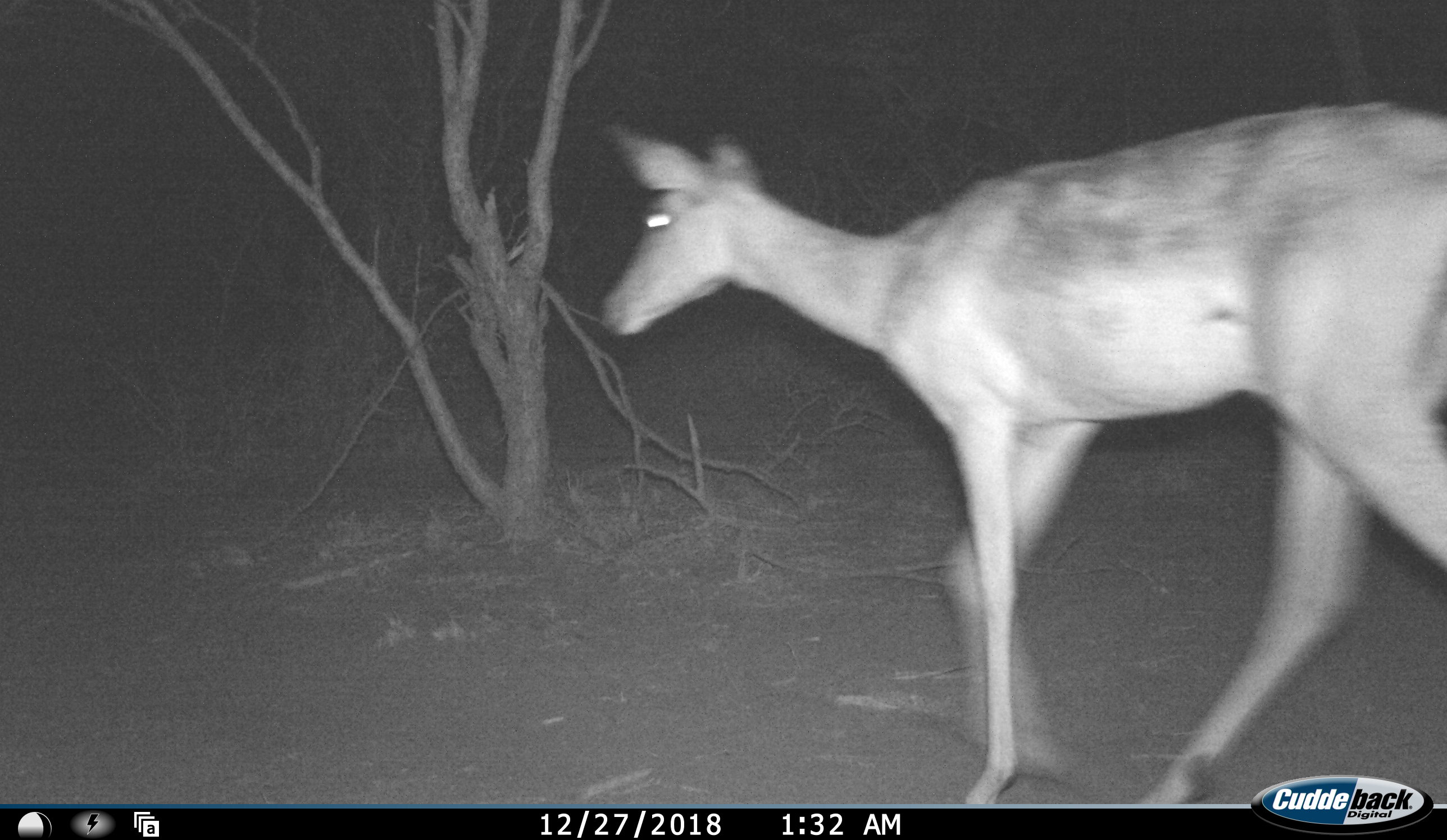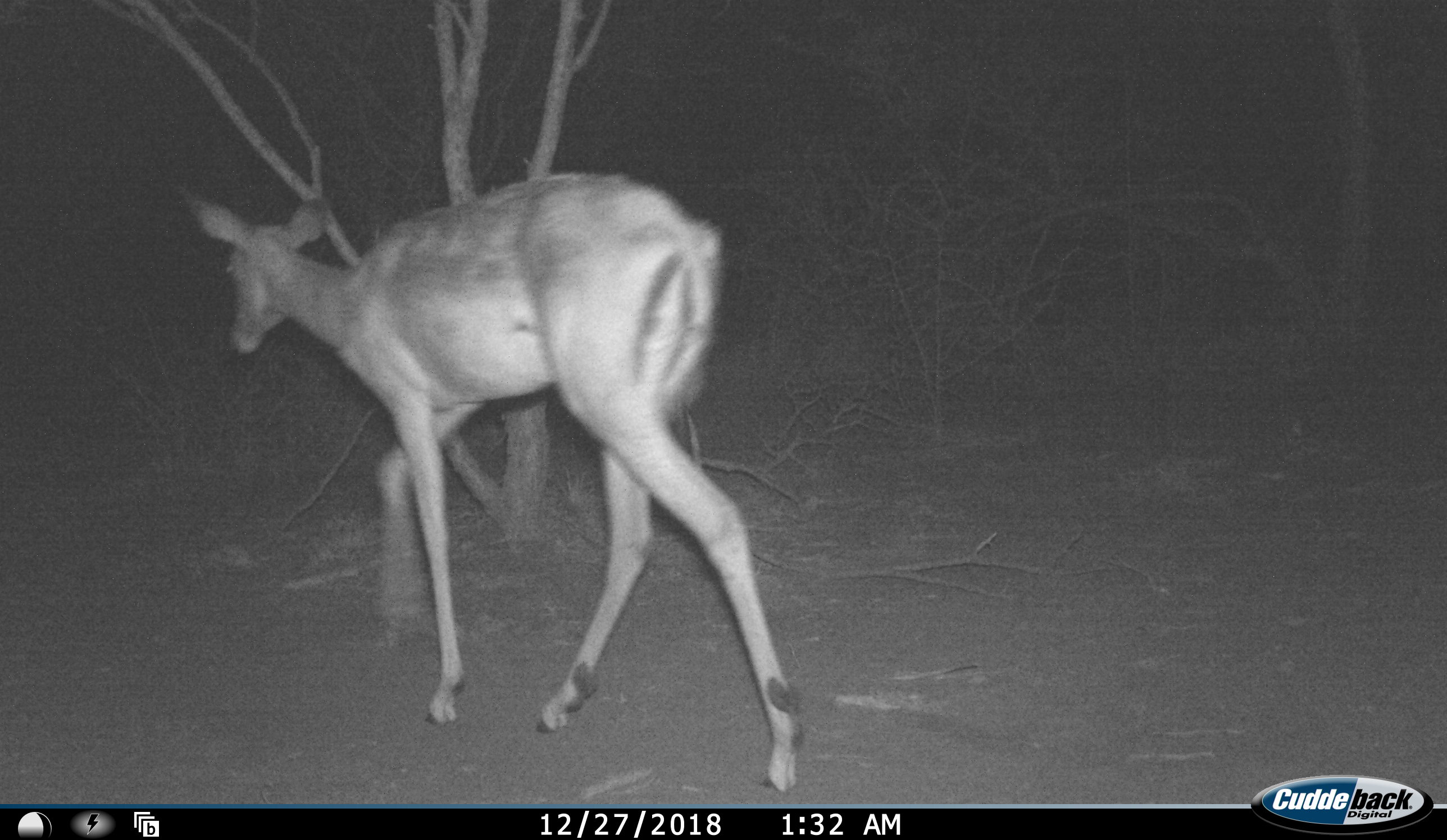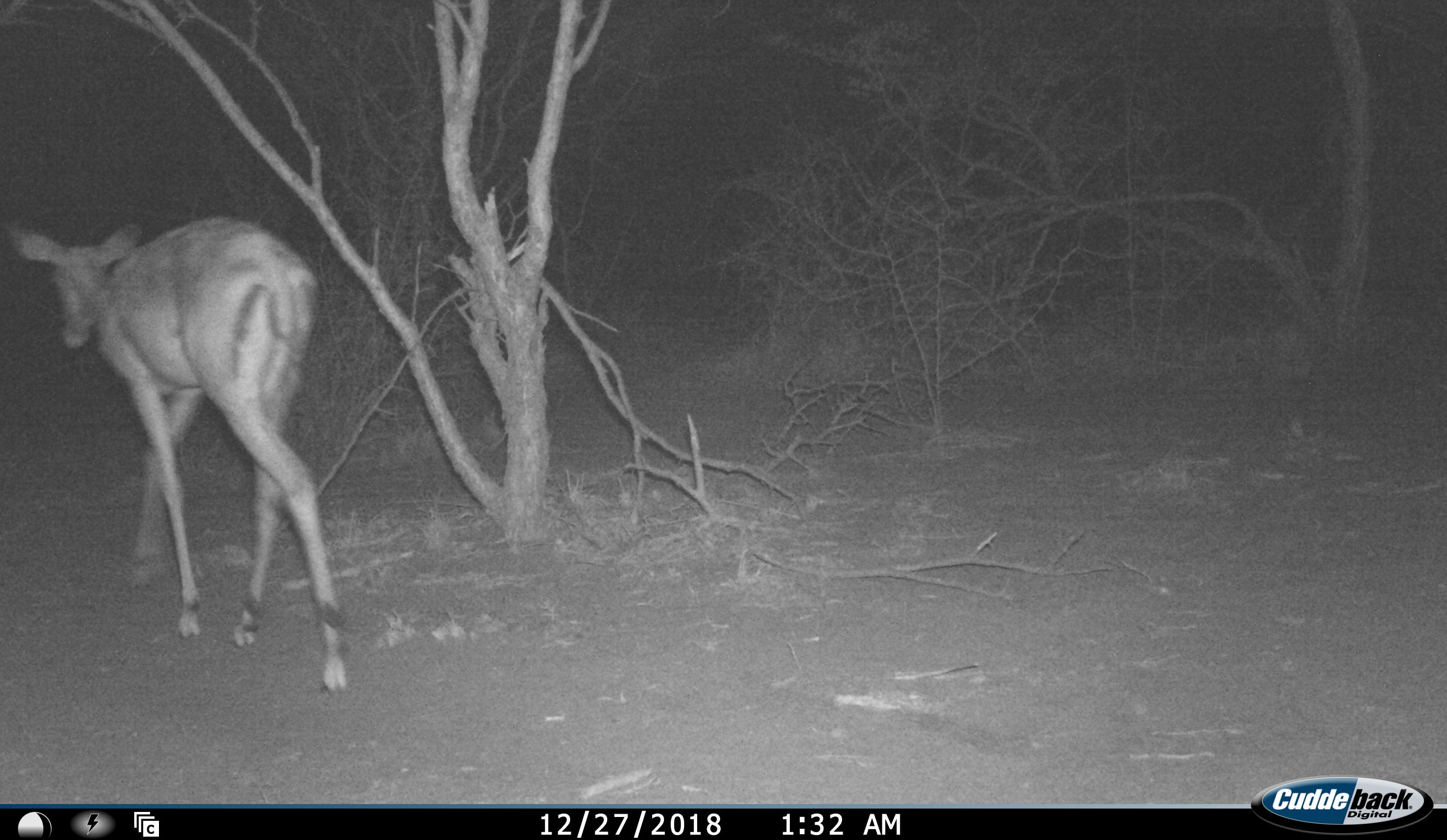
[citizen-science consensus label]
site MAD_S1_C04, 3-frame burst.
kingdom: Animalia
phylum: Chordata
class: Mammalia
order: Artiodactyla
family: Bovidae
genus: Aepyceros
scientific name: Aepyceros melampus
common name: impala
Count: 1.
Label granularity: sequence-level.